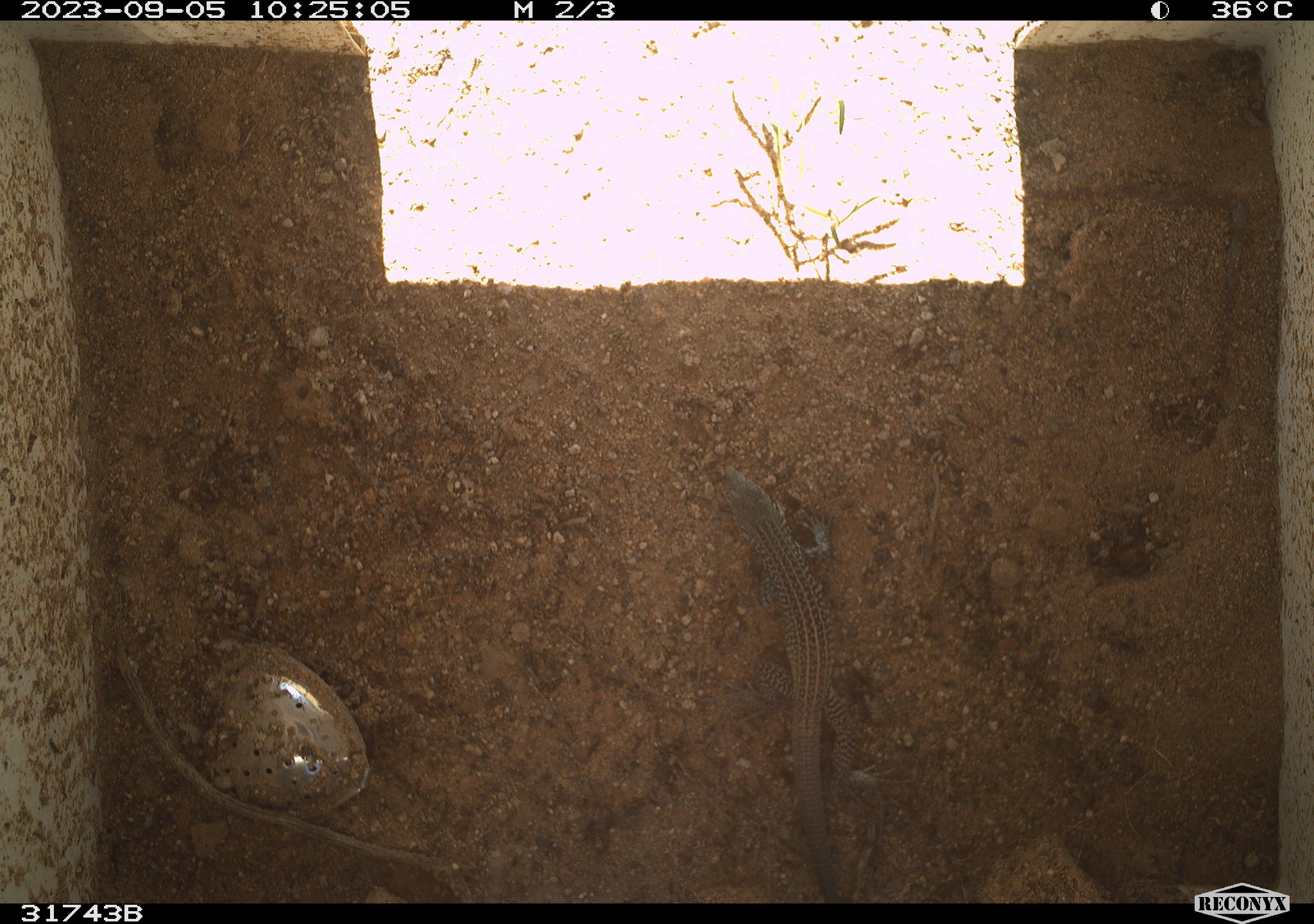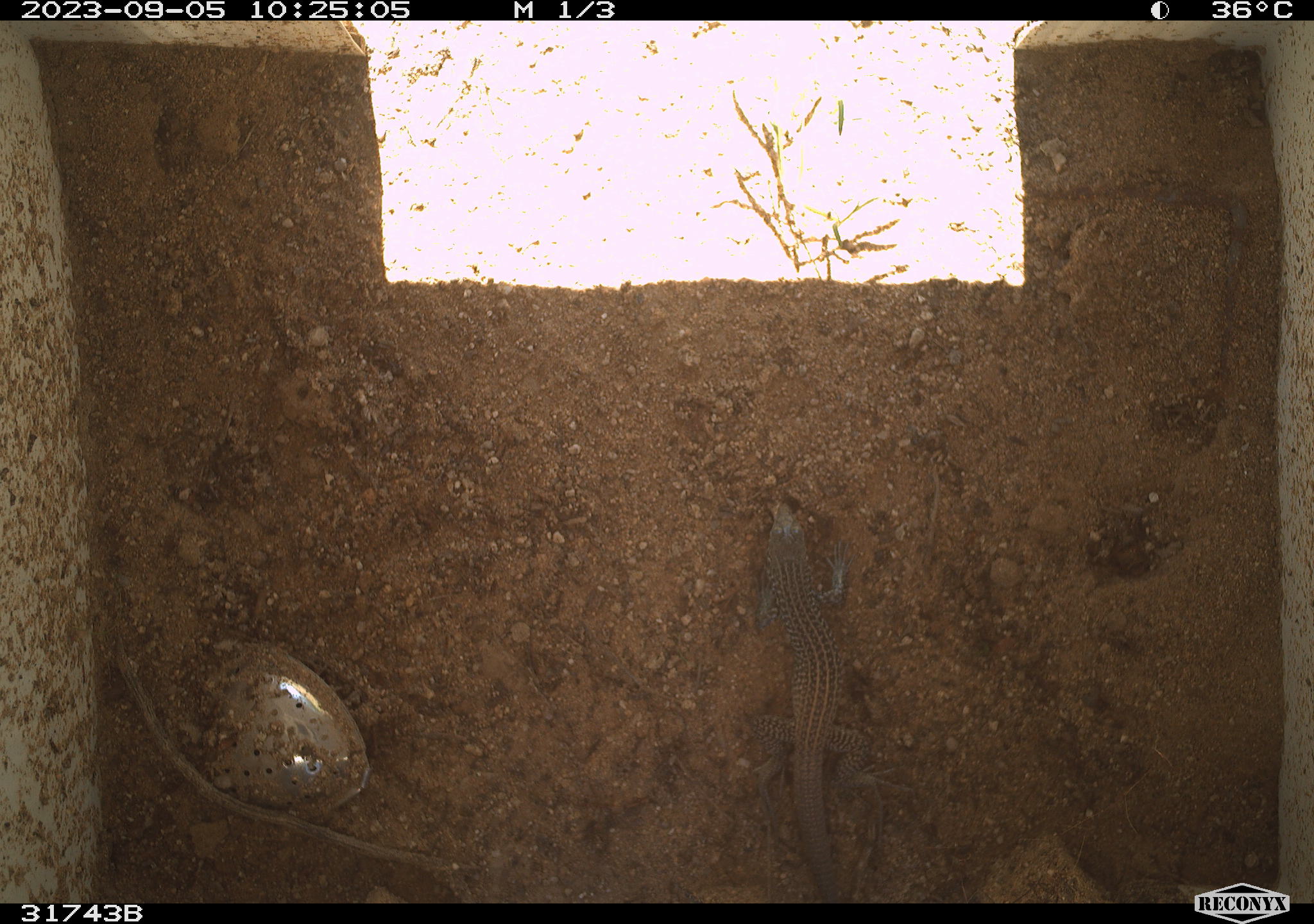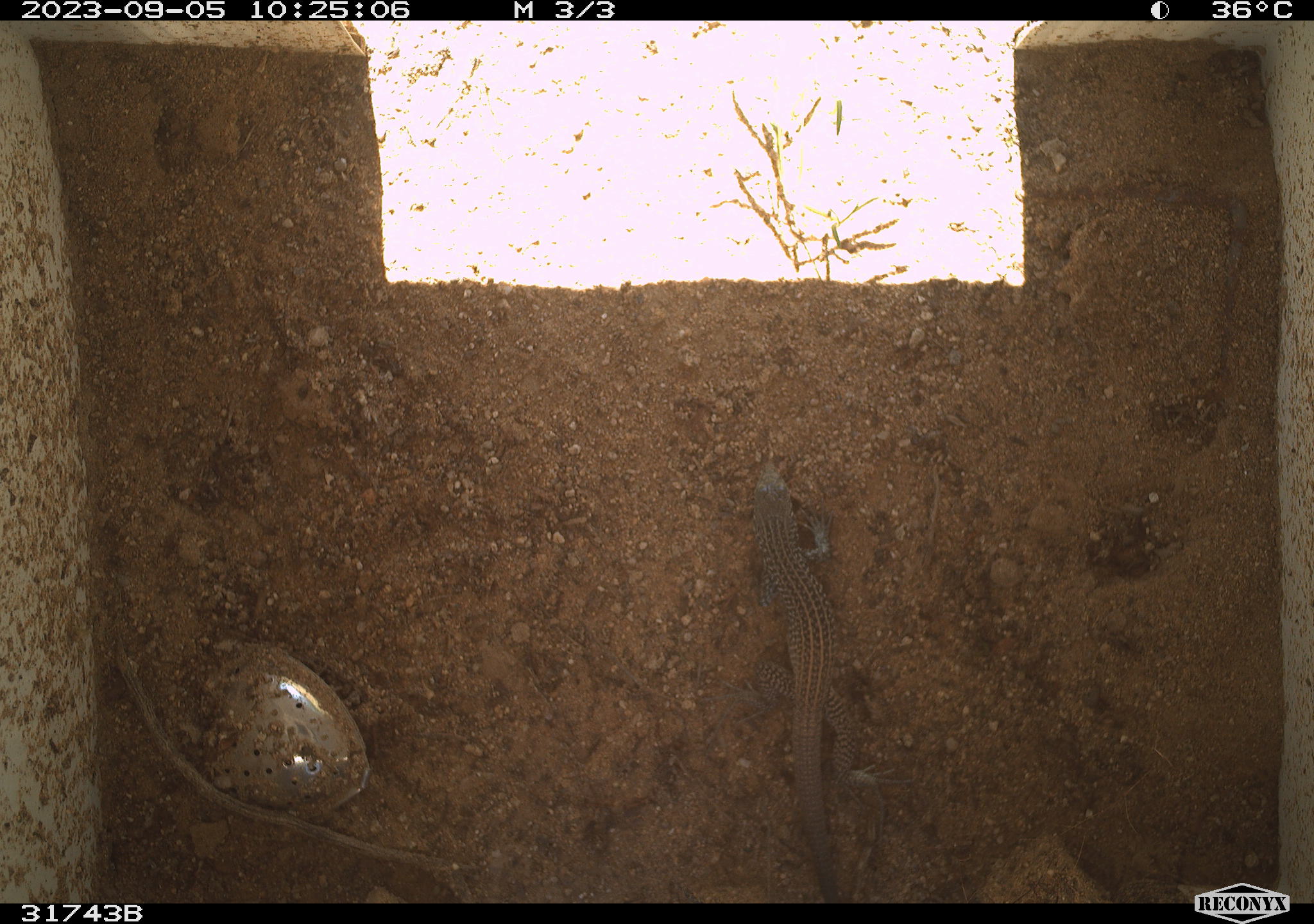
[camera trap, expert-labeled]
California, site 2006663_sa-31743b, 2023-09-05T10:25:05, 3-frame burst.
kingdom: Animalia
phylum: Chordata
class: Reptilia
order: Squamata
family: Teiidae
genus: Aspidoscelis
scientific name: Aspidoscelis tigris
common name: western whiptail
Western whiptail (Aspidoscelis tigris).